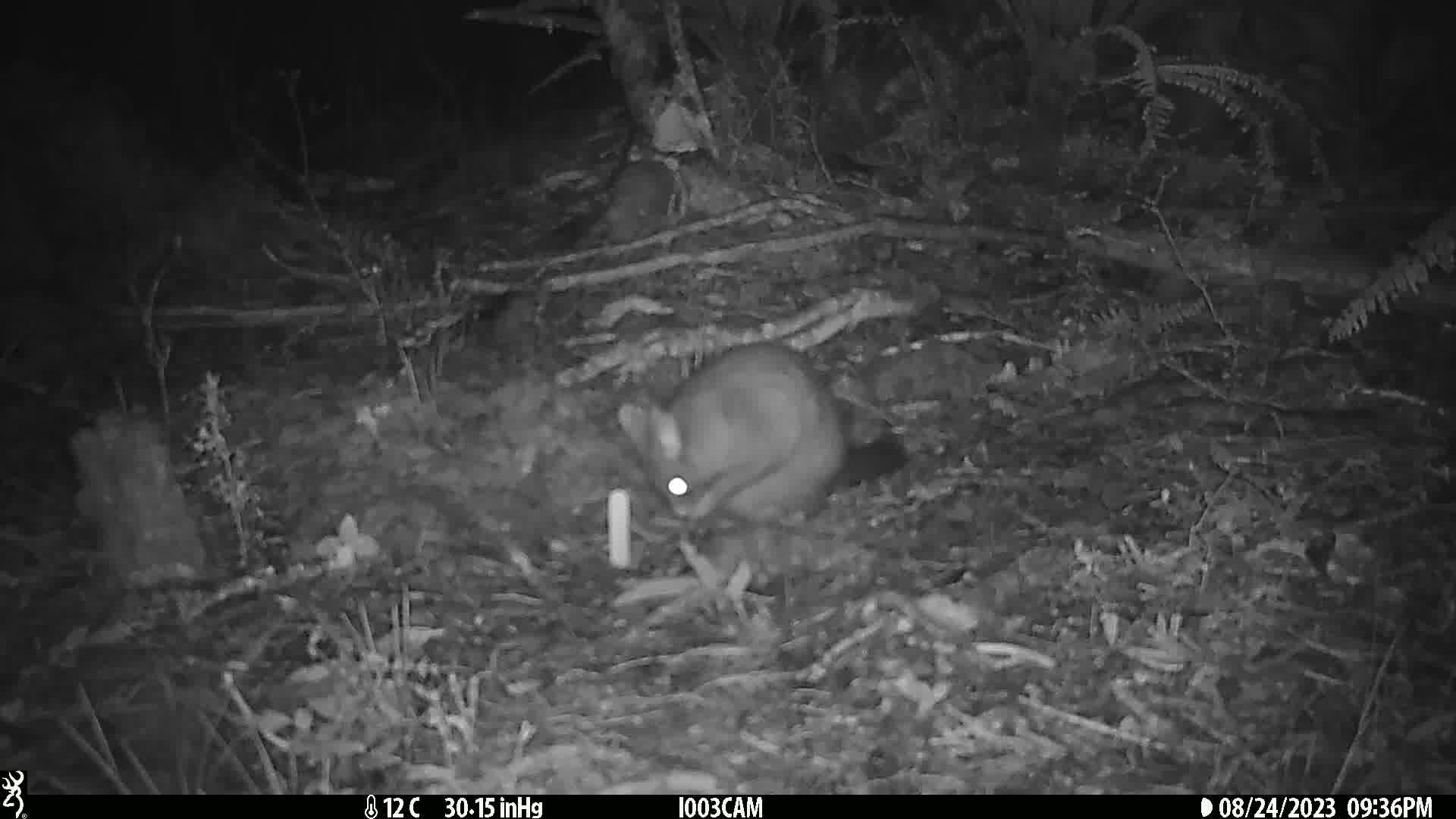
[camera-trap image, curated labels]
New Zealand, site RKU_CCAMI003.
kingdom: Animalia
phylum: Chordata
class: Mammalia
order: Diprotodontia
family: Phalangeridae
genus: Trichosurus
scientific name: Trichosurus vulpecula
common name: common brushtail possum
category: possum